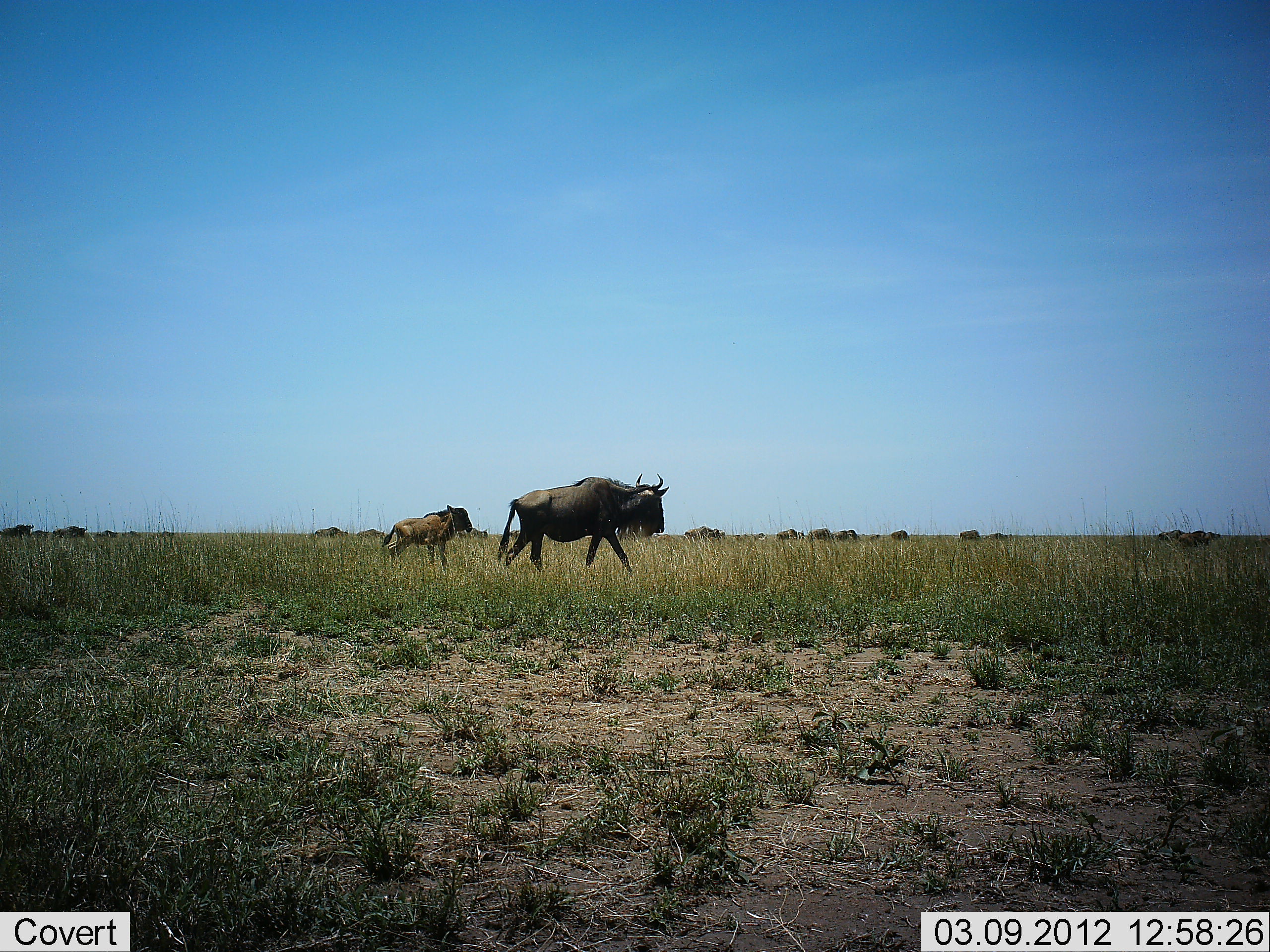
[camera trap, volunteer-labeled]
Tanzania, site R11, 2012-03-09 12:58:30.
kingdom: Animalia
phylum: Chordata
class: Mammalia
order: Artiodactyla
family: Bovidae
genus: Connochaetes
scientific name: Connochaetes taurinus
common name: blue wildebeest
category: wildebeest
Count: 11-50.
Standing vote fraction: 35%.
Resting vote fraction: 0%.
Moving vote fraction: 92%.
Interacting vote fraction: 0%.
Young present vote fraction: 77%.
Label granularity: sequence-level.